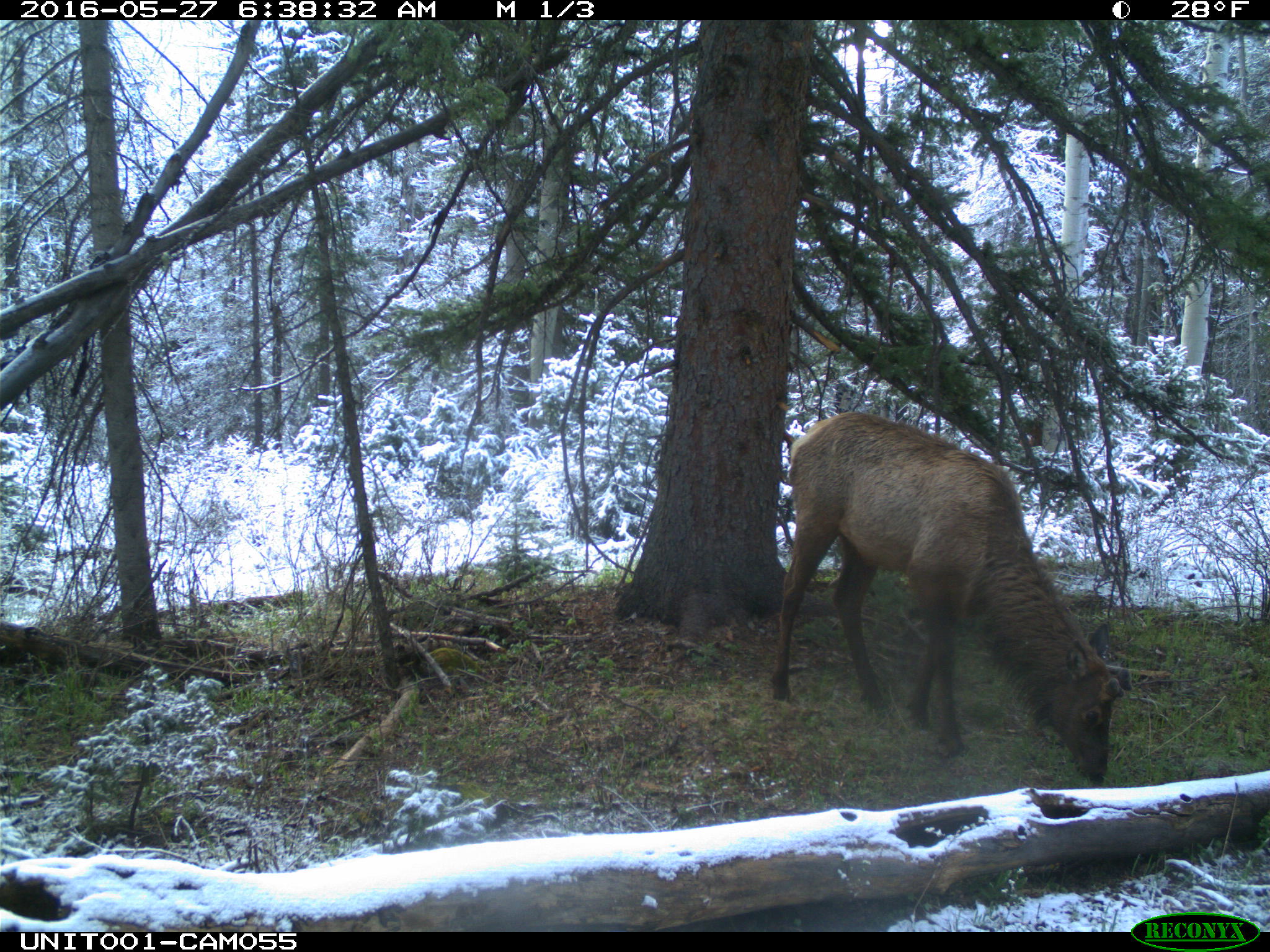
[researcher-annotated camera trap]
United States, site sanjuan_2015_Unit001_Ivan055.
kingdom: Animalia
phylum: Chordata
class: Mammalia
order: Artiodactyla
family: Cervidae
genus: Cervus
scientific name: Cervus elaphus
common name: red deer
Cervus elaphus (red deer).